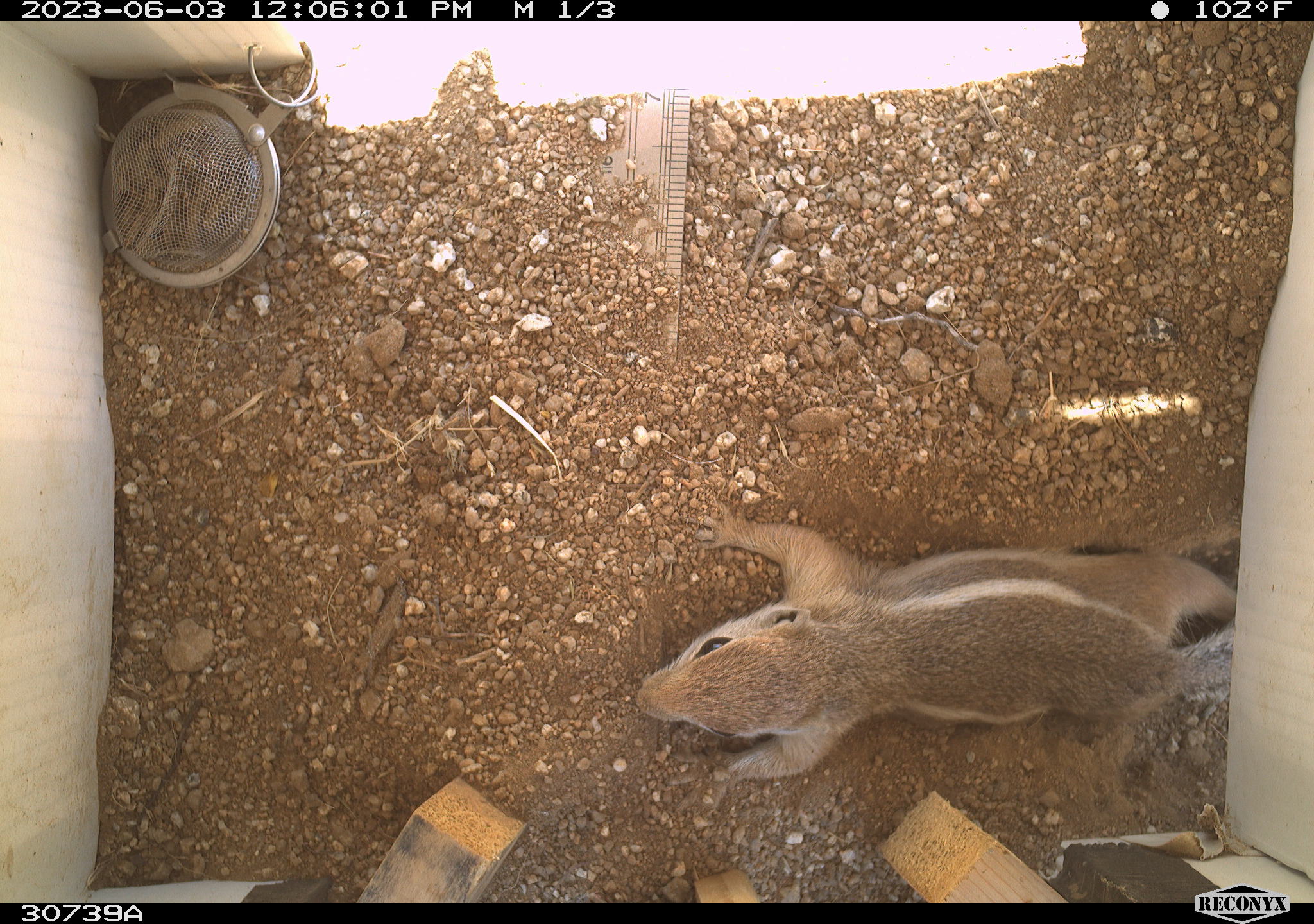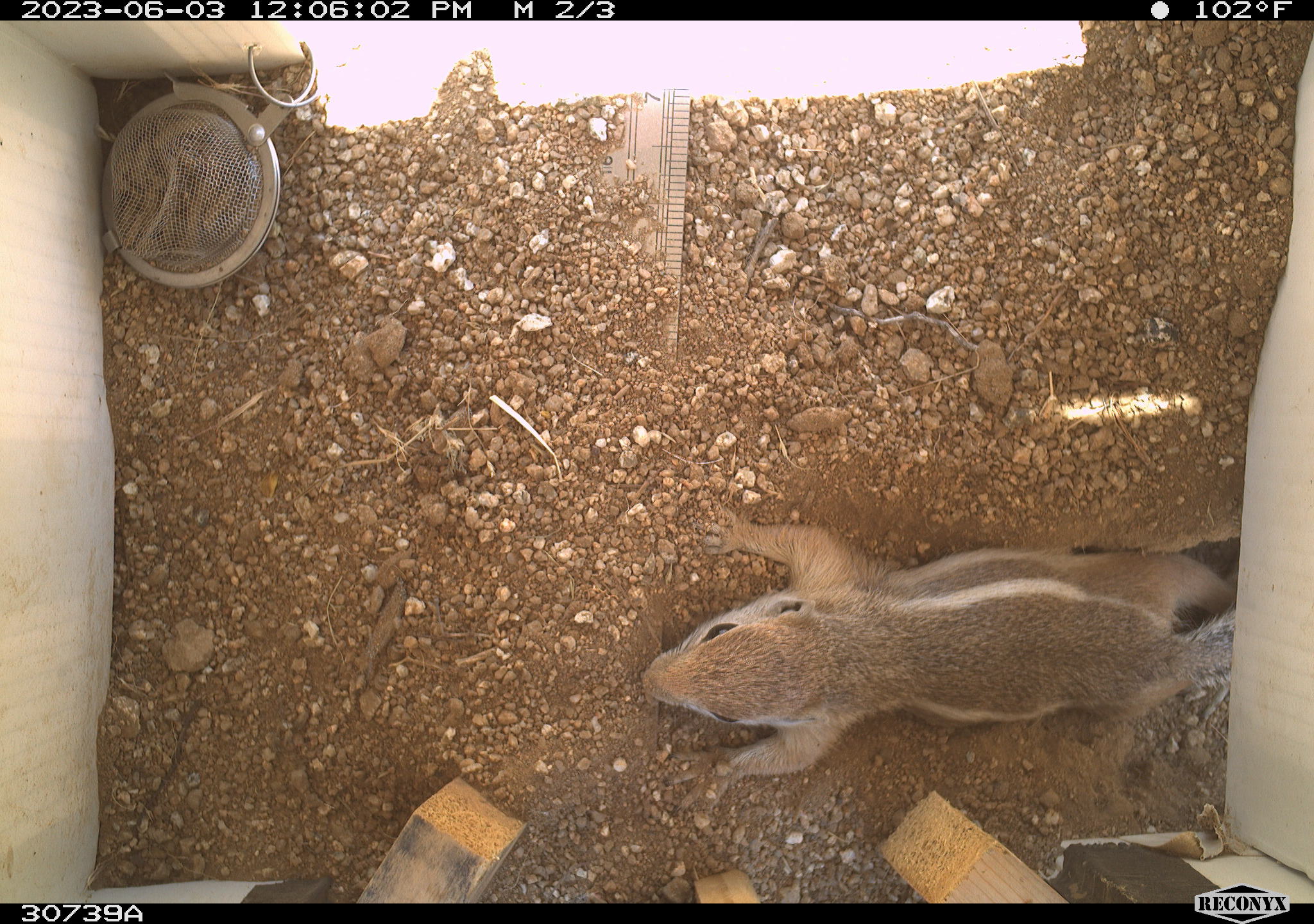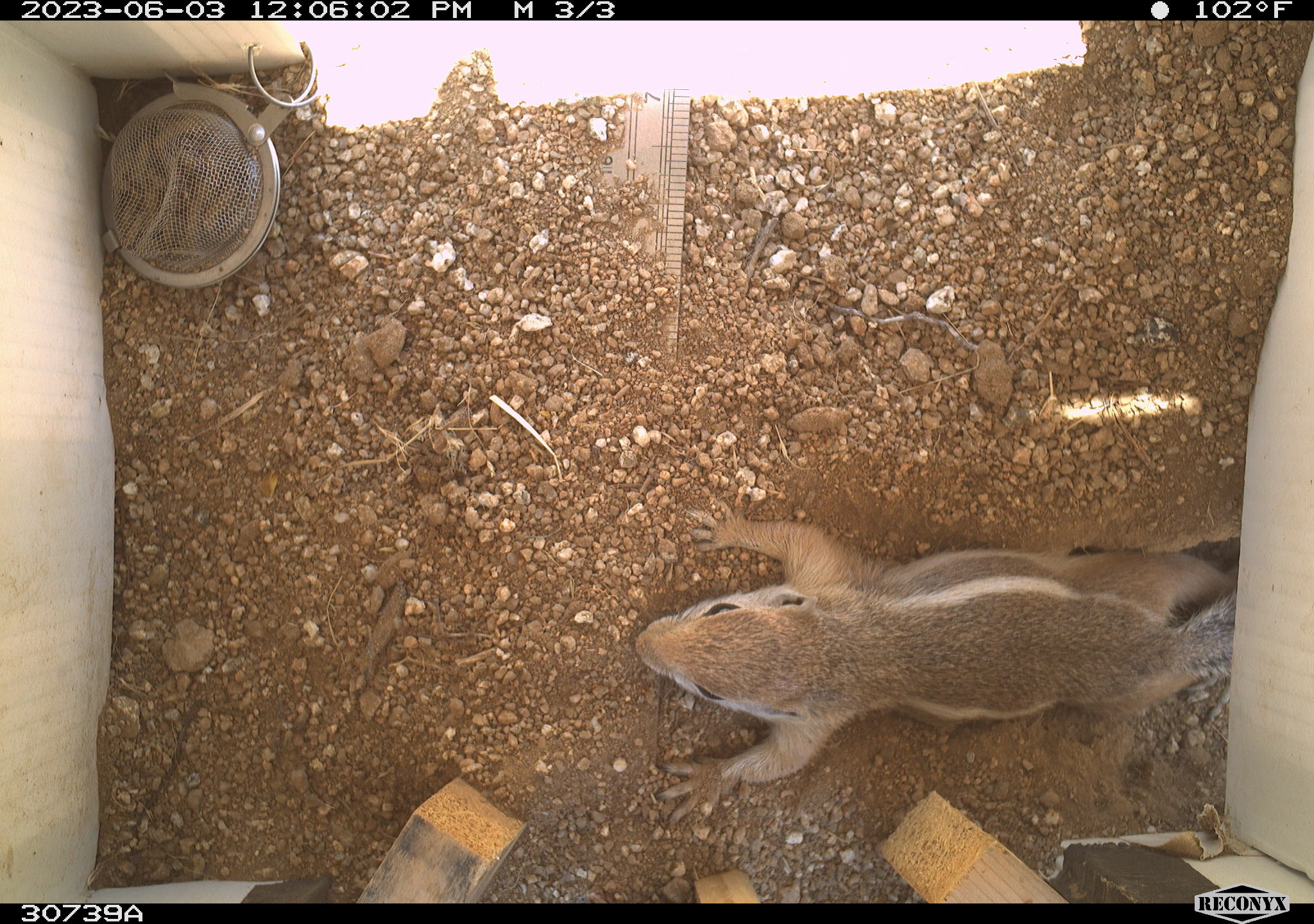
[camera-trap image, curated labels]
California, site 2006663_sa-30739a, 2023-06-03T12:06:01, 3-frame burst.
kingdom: Animalia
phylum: Chordata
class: Mammalia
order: Rodentia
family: Sciuridae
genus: Ammospermophilus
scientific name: Ammospermophilus leucurus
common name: white-tailed antelope squirrel